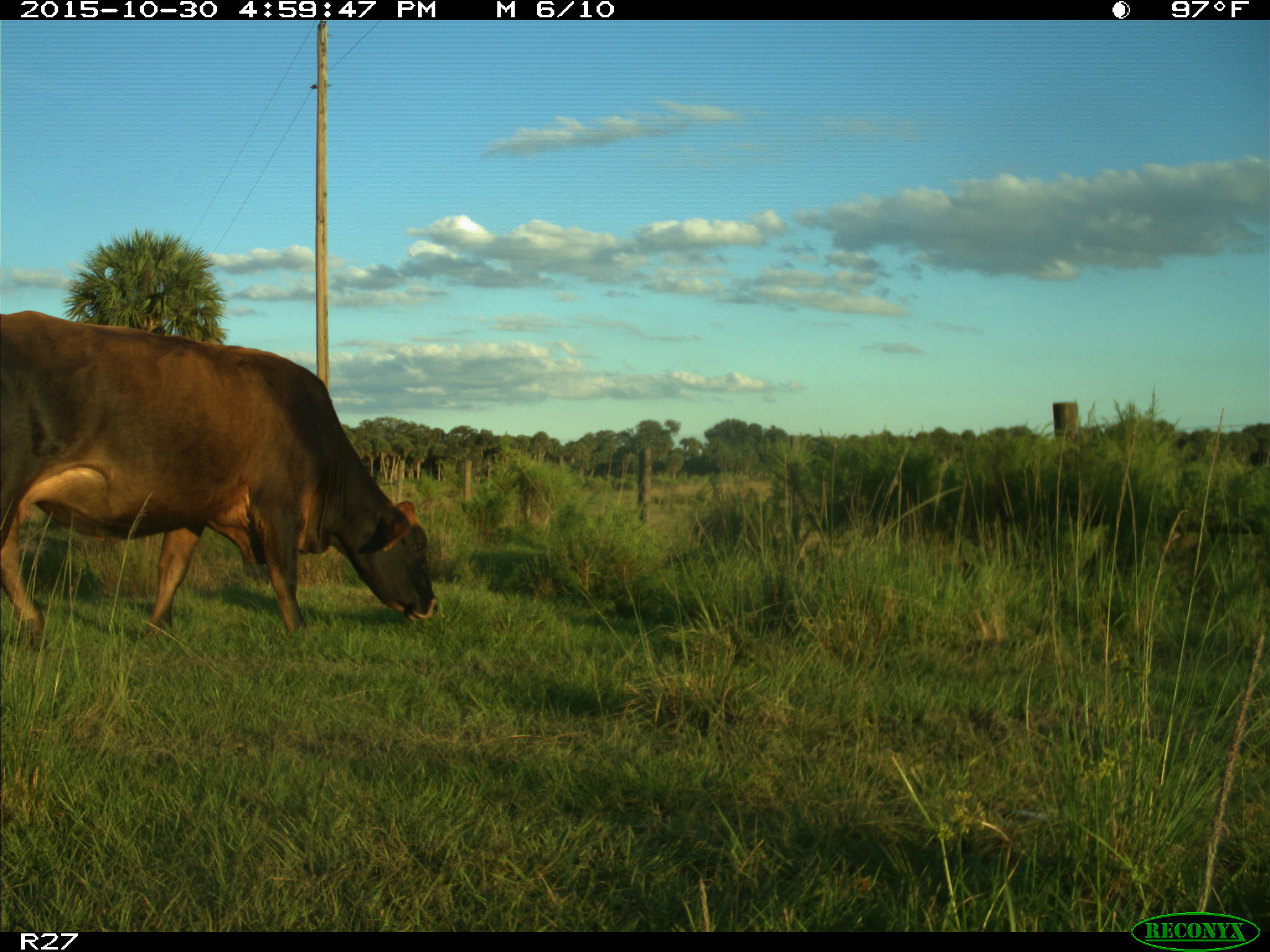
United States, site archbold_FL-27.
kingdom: Animalia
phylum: Chordata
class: Mammalia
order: Artiodactyla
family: Bovidae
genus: Bos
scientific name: Bos taurus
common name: domestic cow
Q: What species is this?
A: Bos taurus (domestic cow).